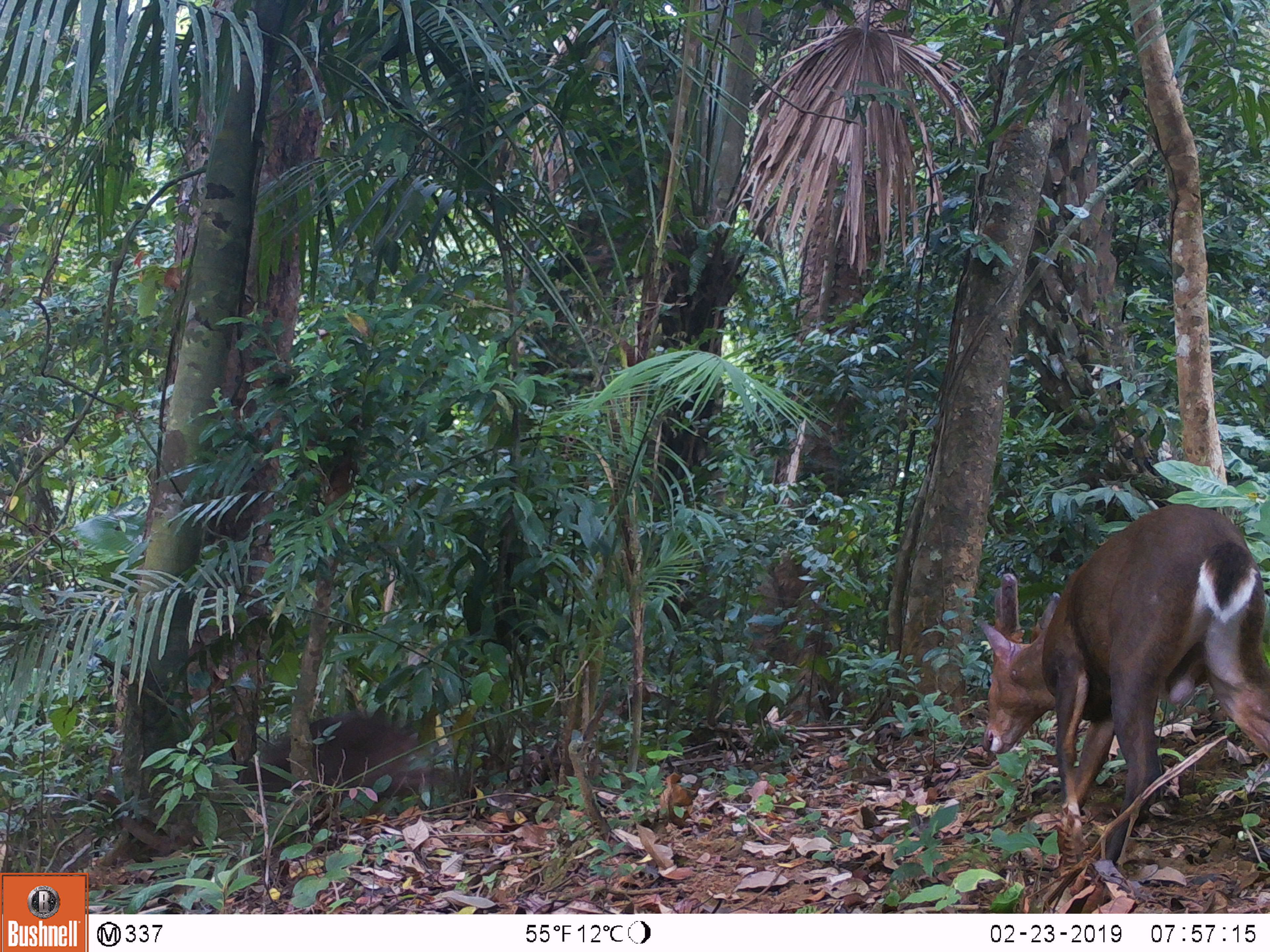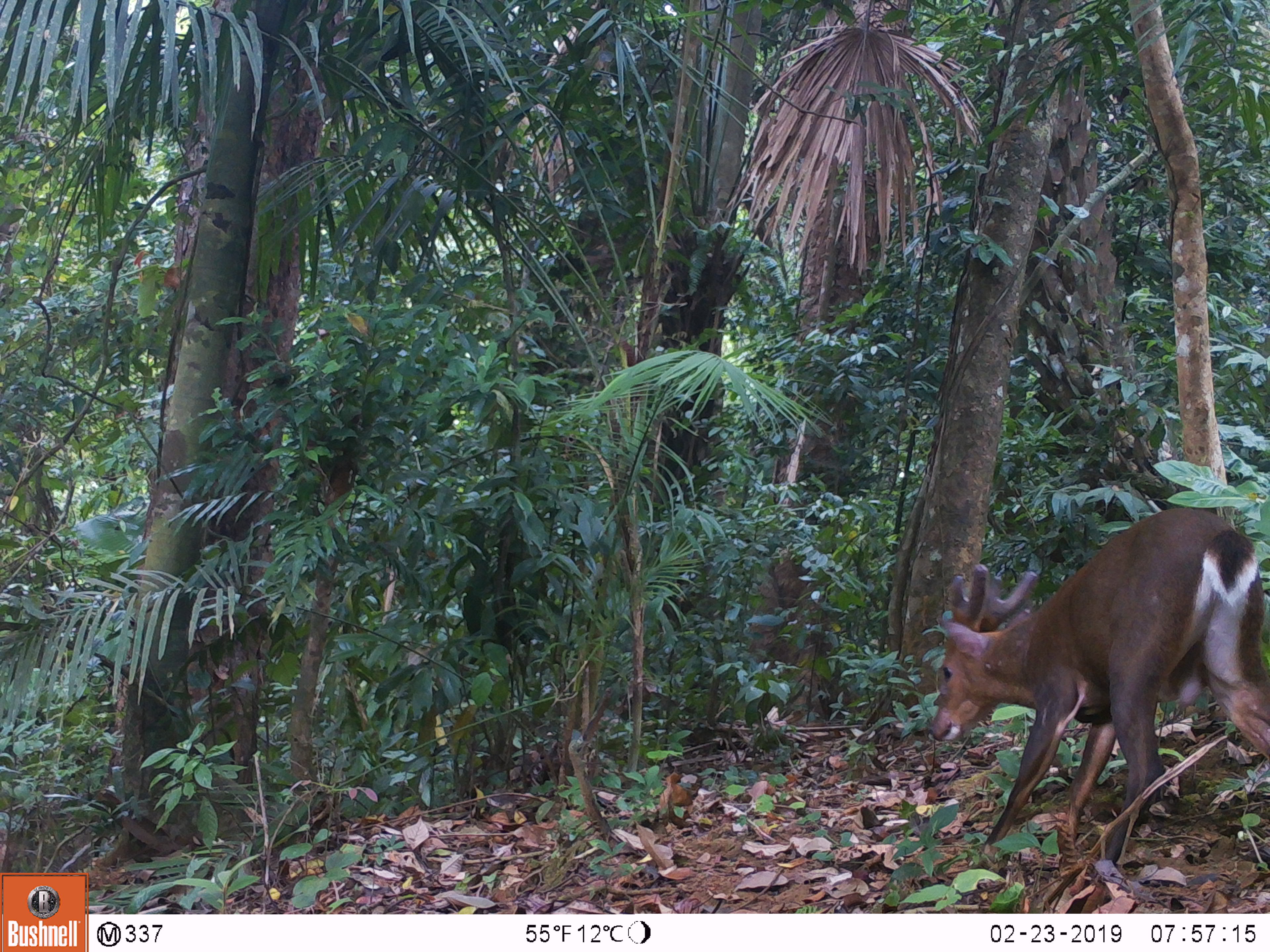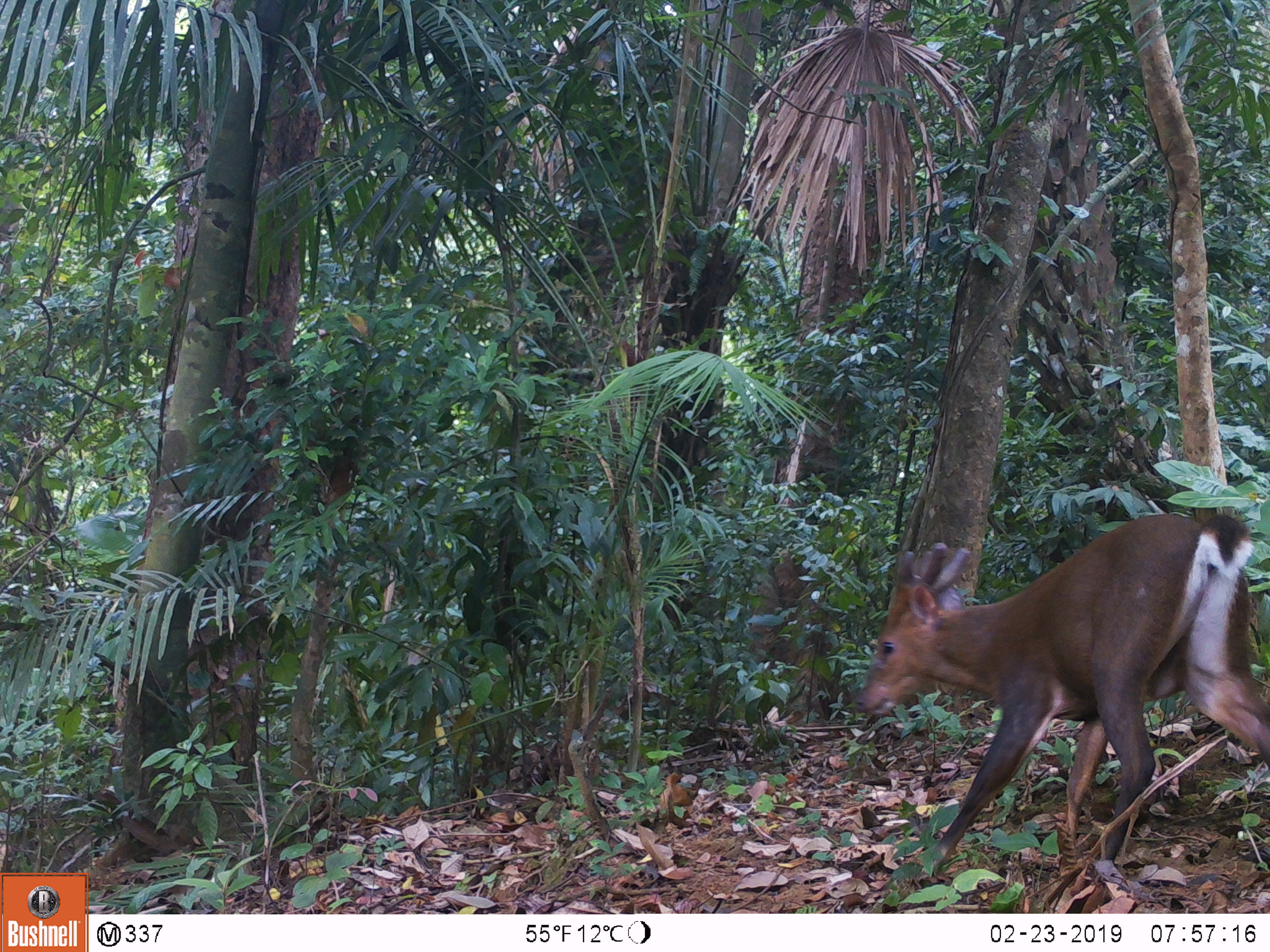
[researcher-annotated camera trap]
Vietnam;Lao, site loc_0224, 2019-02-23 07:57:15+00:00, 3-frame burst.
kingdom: Animalia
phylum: Chordata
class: Mammalia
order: Artiodactyla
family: Cervidae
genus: Muntiacus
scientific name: Muntiacus vuquangensis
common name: large-antlered muntjac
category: large antlered muntjac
Large antlered muntjac (large-antlered muntjac) (Muntiacus vuquangensis). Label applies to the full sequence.